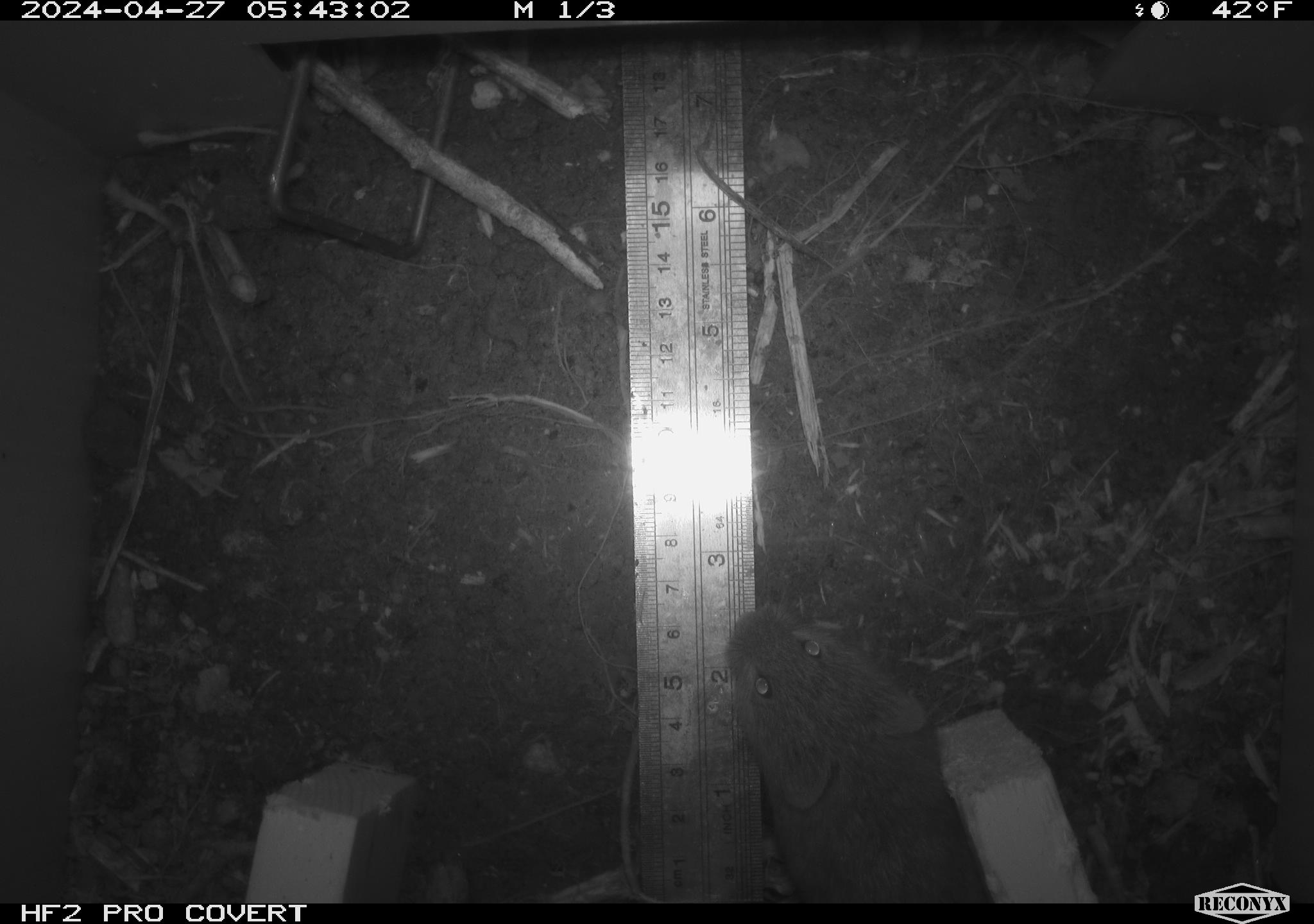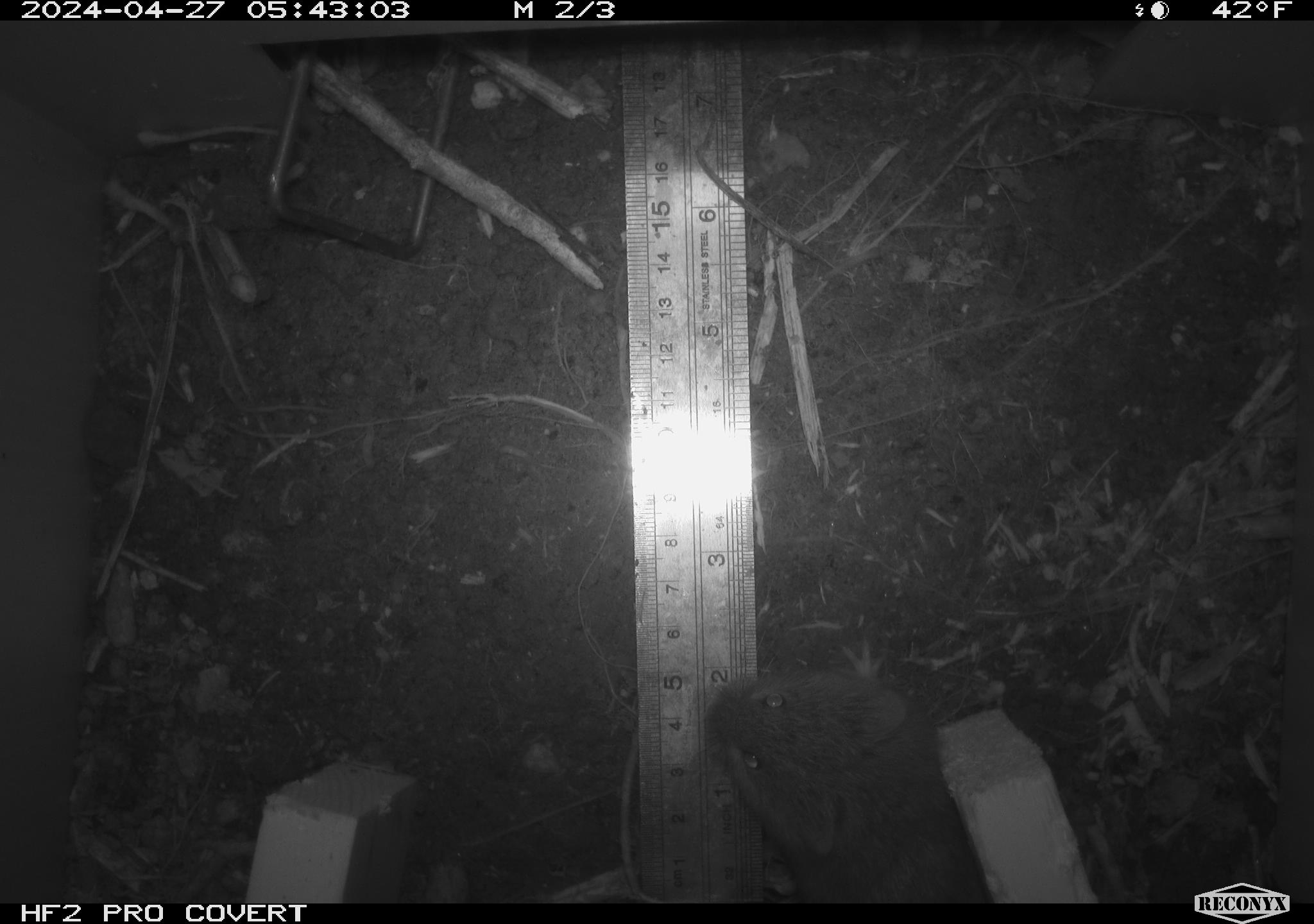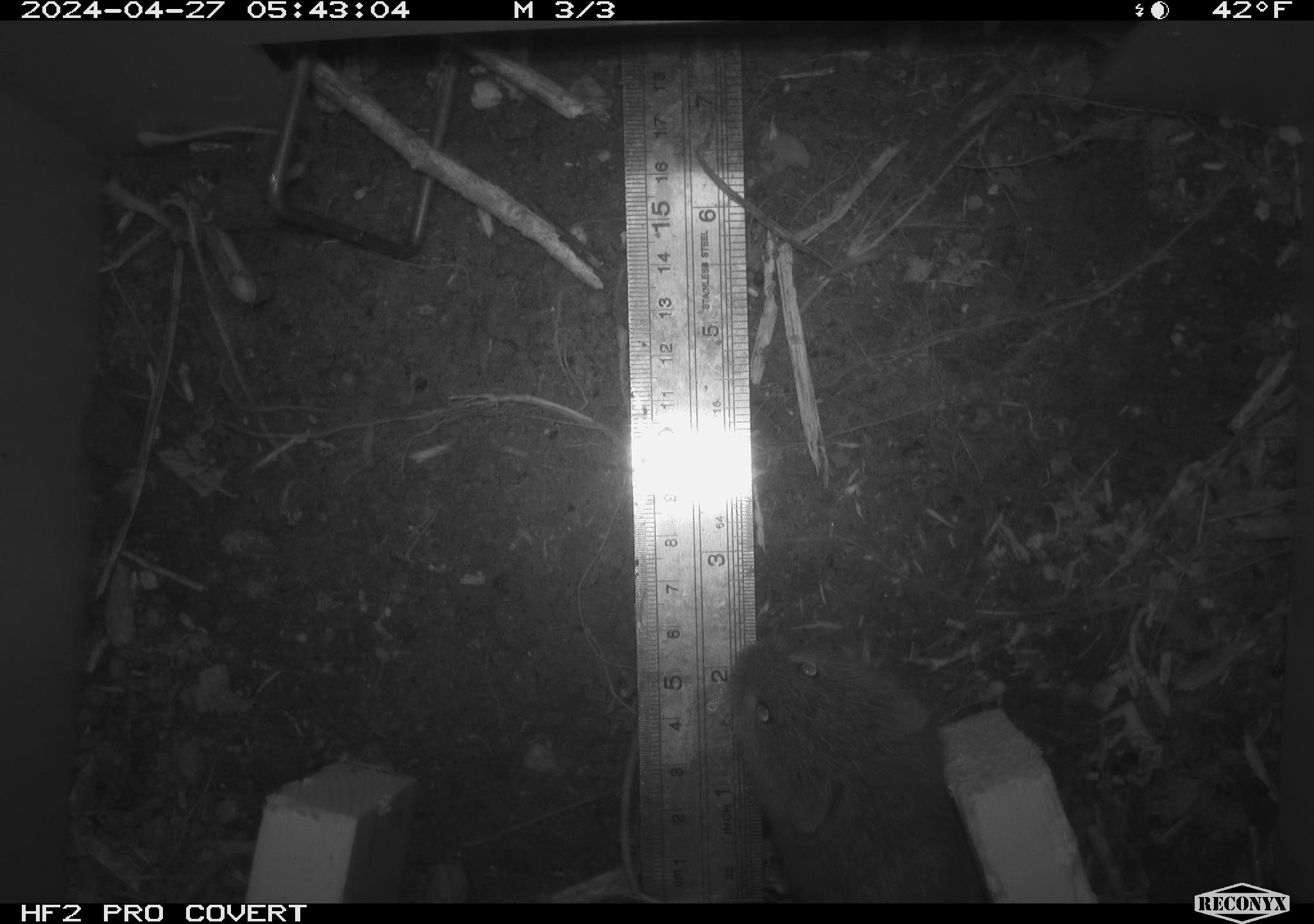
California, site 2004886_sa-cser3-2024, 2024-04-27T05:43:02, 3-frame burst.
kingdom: Animalia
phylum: Chordata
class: Mammalia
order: Rodentia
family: Cricetidae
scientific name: Cricetidae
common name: hamsters, voles, lemmings, and allies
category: cricetidae family